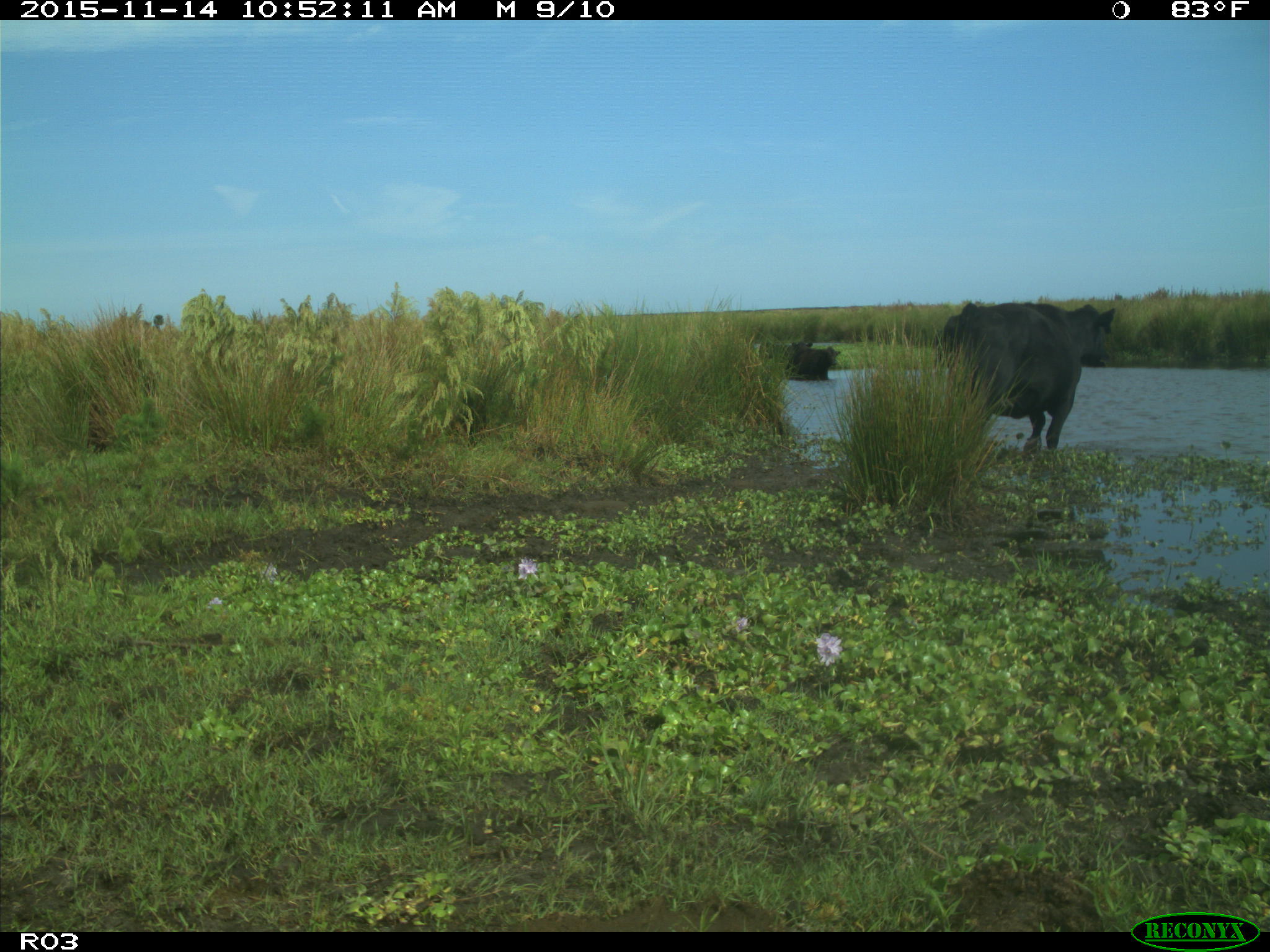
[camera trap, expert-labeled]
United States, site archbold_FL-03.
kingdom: Animalia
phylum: Chordata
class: Mammalia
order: Artiodactyla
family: Bovidae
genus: Bos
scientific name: Bos taurus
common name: domestic cow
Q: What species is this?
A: Bos taurus (domestic cow).